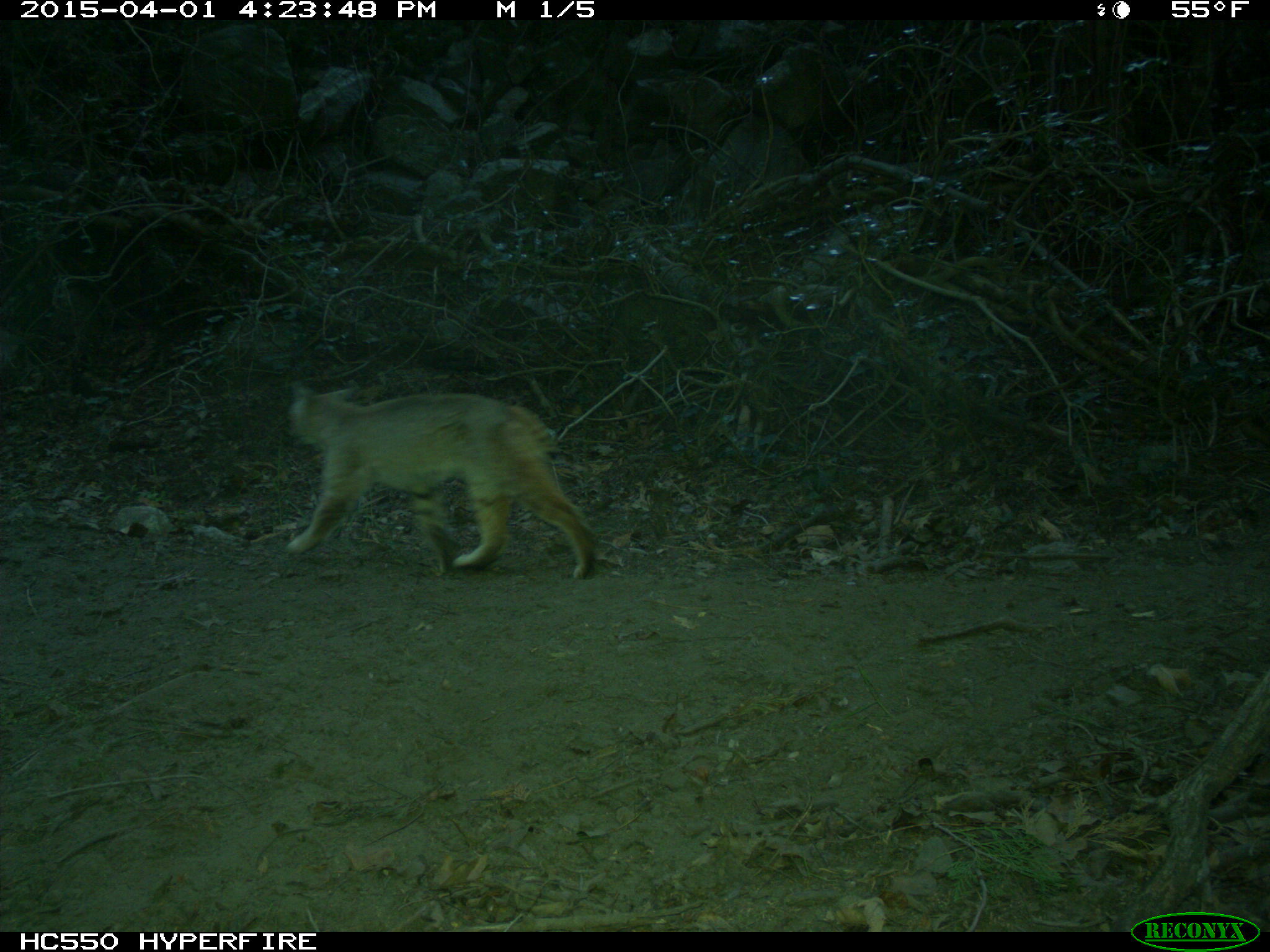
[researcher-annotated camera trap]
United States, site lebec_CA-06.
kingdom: Animalia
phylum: Chordata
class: Mammalia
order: Carnivora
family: Felidae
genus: Lynx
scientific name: Lynx rufus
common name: bobcat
Lynx rufus (bobcat).